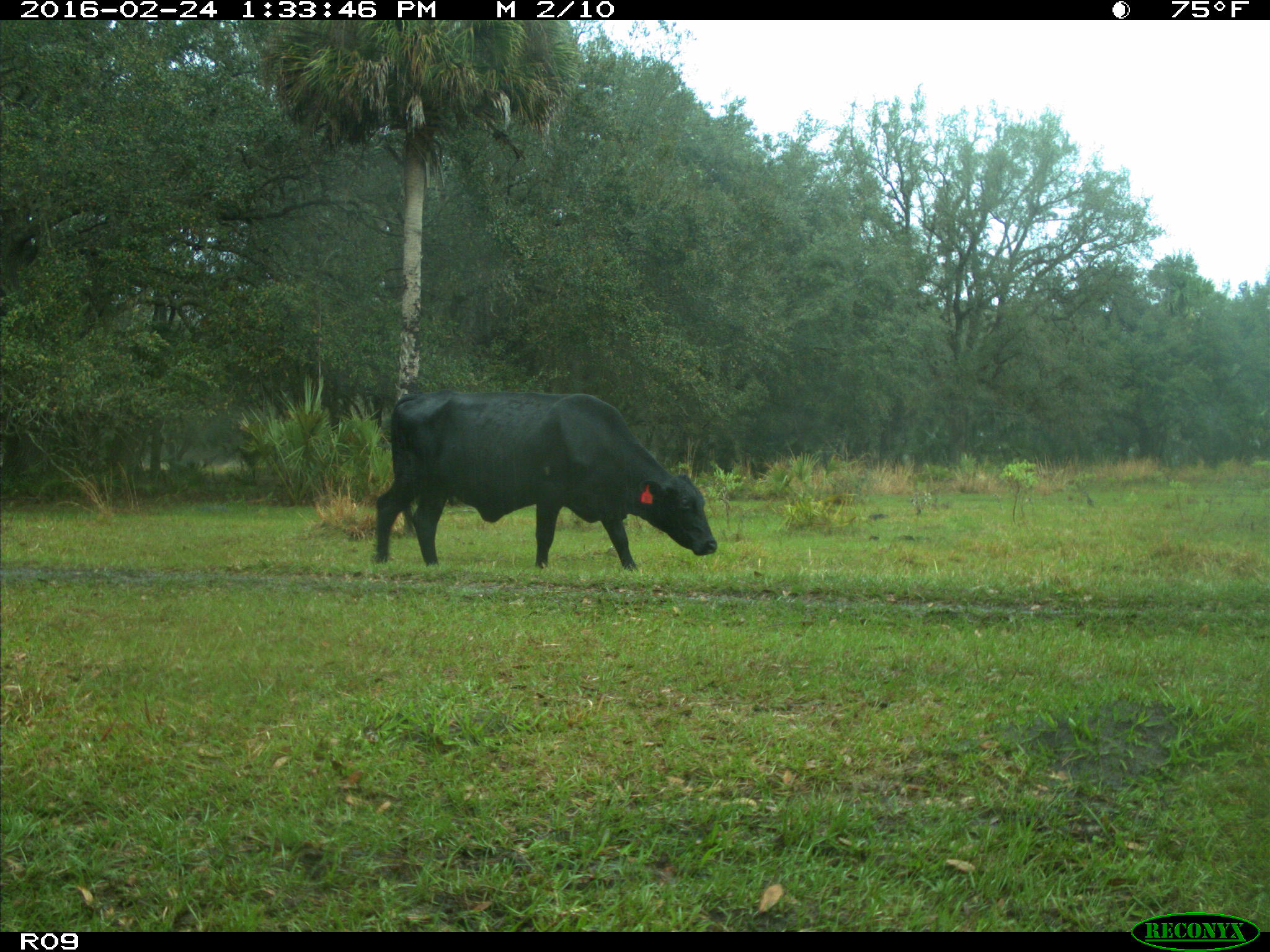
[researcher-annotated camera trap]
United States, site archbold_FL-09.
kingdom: Animalia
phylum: Chordata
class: Mammalia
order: Artiodactyla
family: Bovidae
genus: Bos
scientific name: Bos taurus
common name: domestic cow